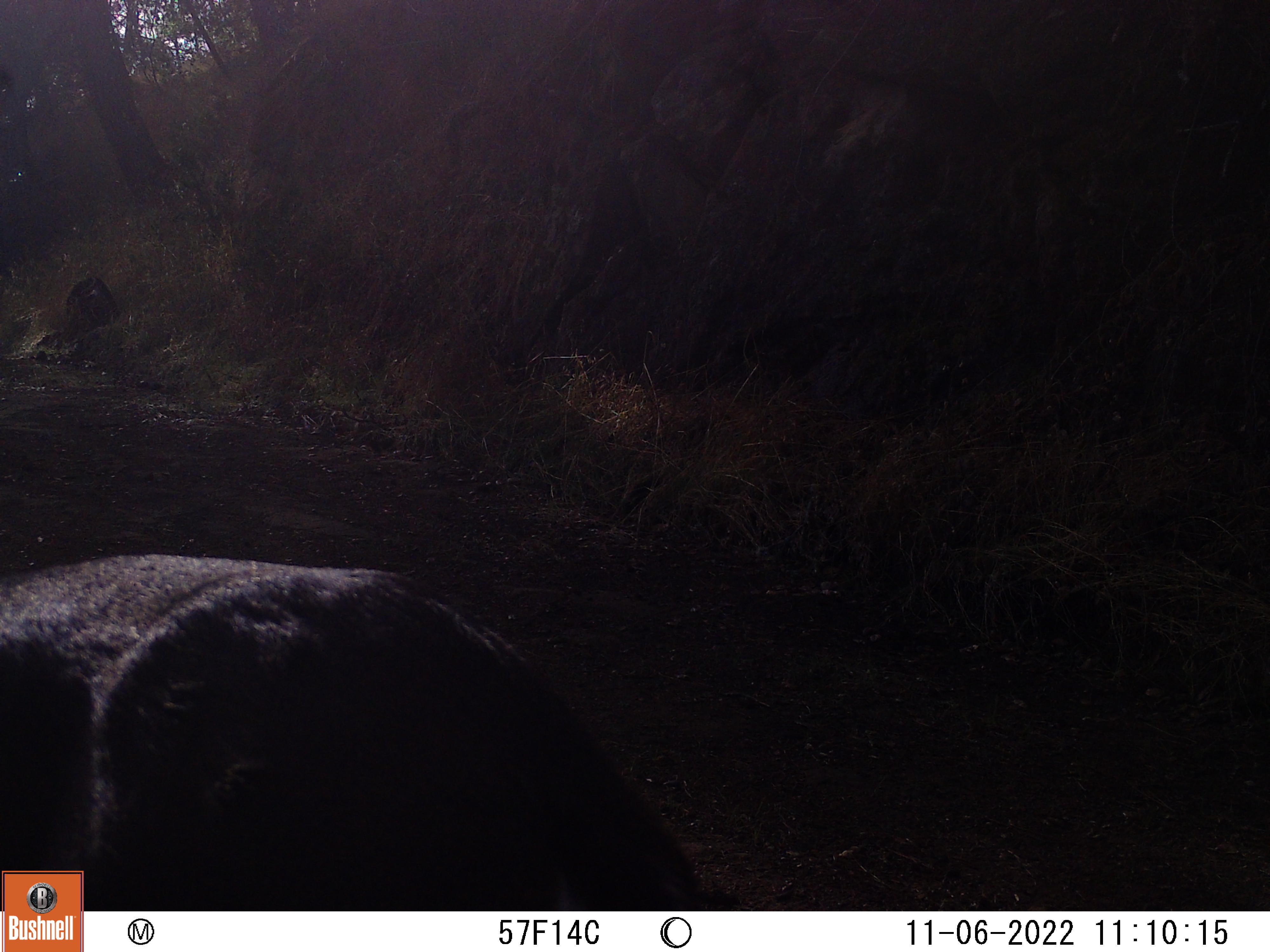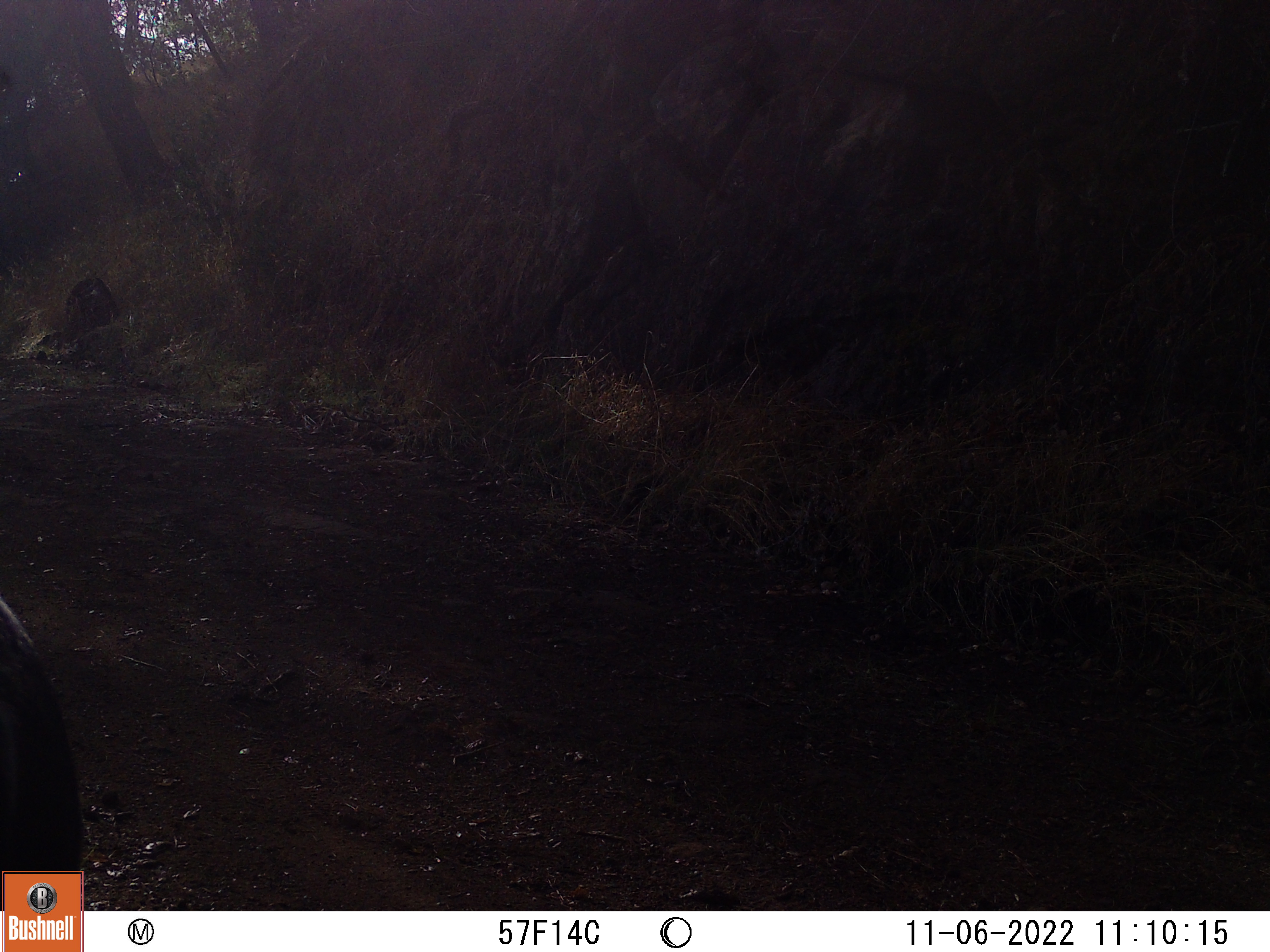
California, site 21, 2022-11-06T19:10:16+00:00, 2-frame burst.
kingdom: Animalia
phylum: Chordata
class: Mammalia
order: Artiodactyla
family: Cervidae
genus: Odocoileus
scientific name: Odocoileus hemionus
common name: mule deer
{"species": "mule deer (Odocoileus hemionus)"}